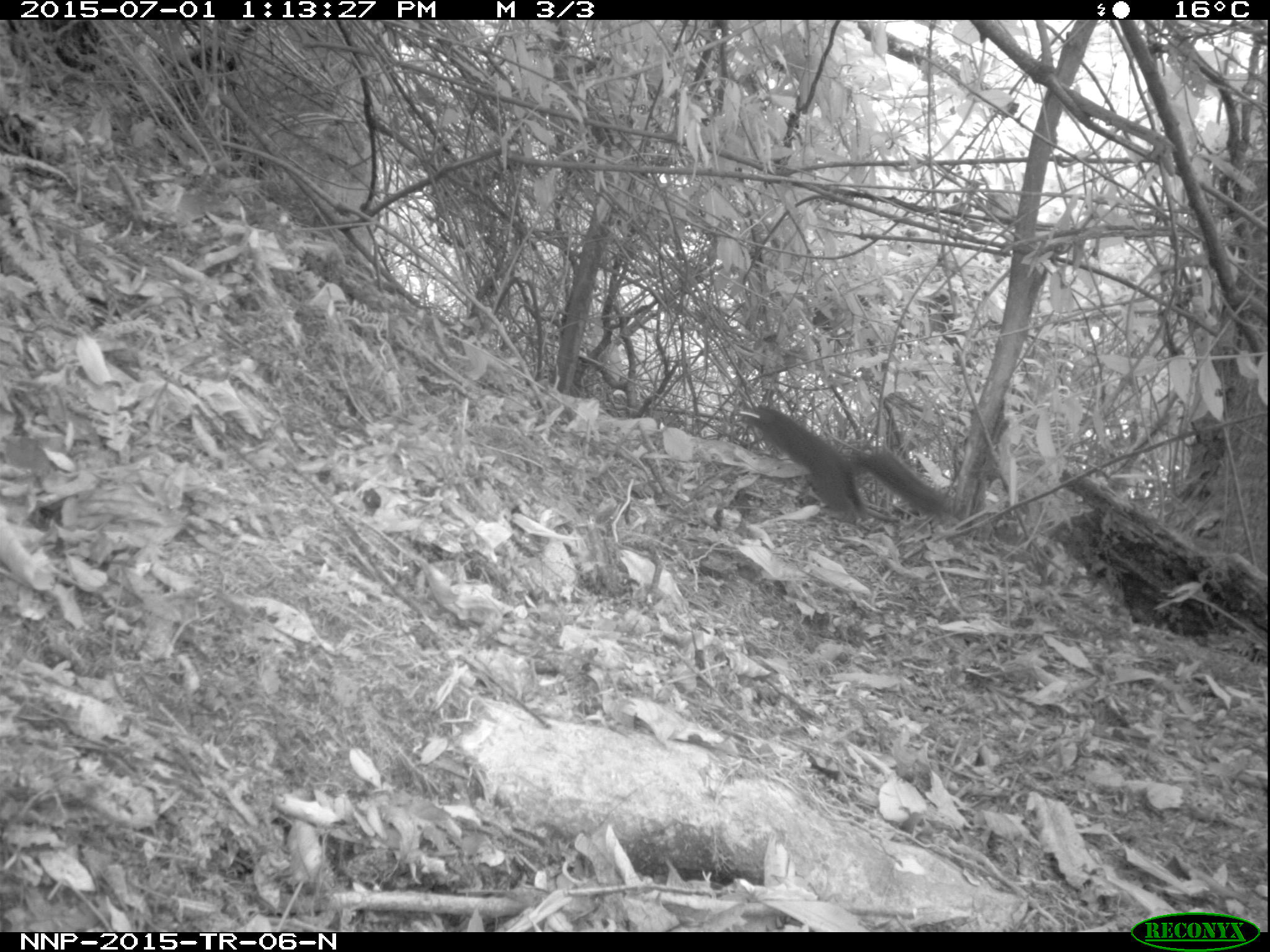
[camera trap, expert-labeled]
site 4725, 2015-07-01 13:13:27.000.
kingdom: Animalia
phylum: Chordata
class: Mammalia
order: Rodentia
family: Sciuridae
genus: Protoxerus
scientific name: Protoxerus stangeri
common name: forest giant squirrel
Protoxerus stangeri (forest giant squirrel), count 1.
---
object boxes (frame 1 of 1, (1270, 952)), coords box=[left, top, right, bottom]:
protoxerus stangeri: box=[738, 402, 867, 519]; box=[852, 442, 947, 512]